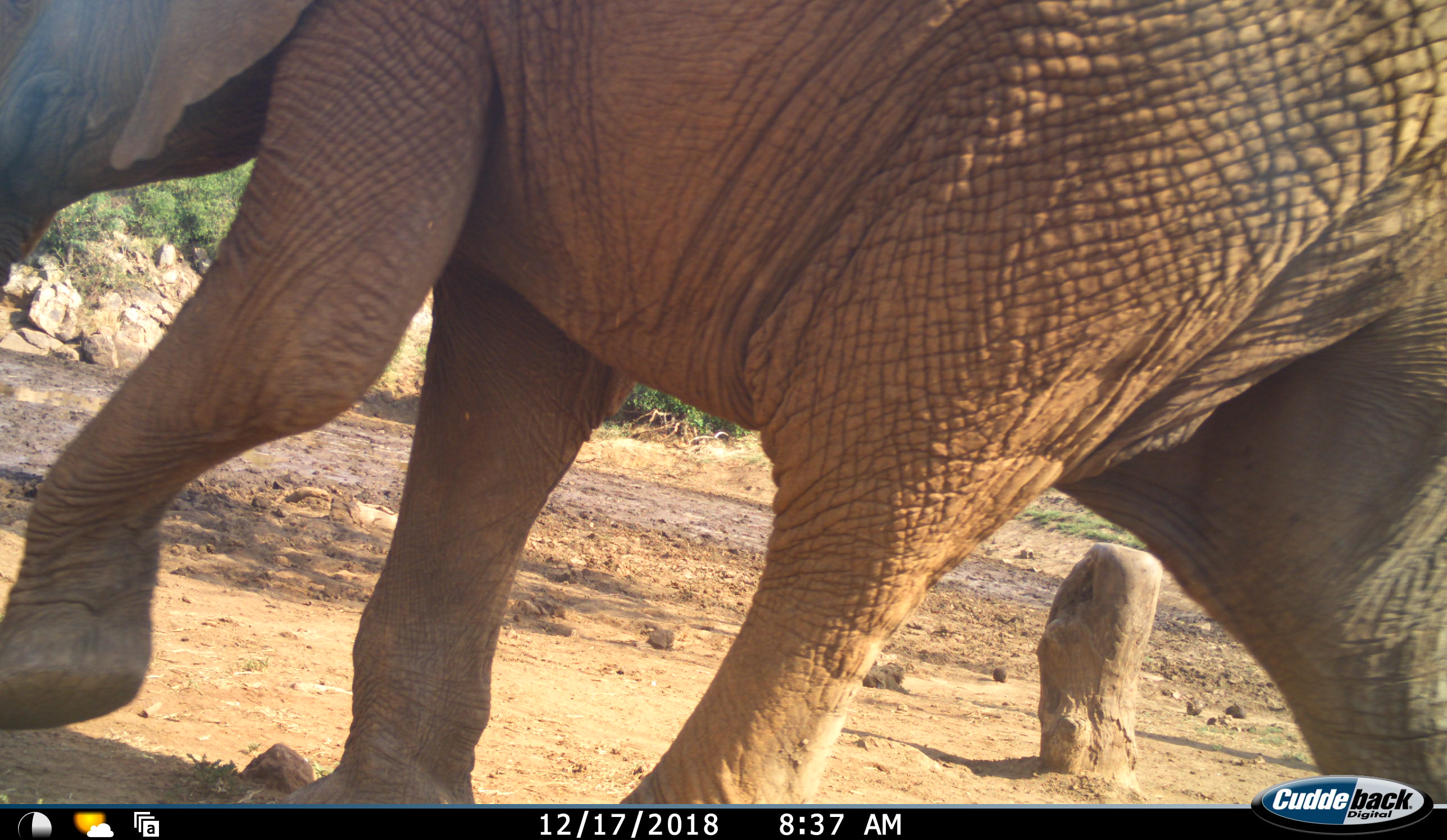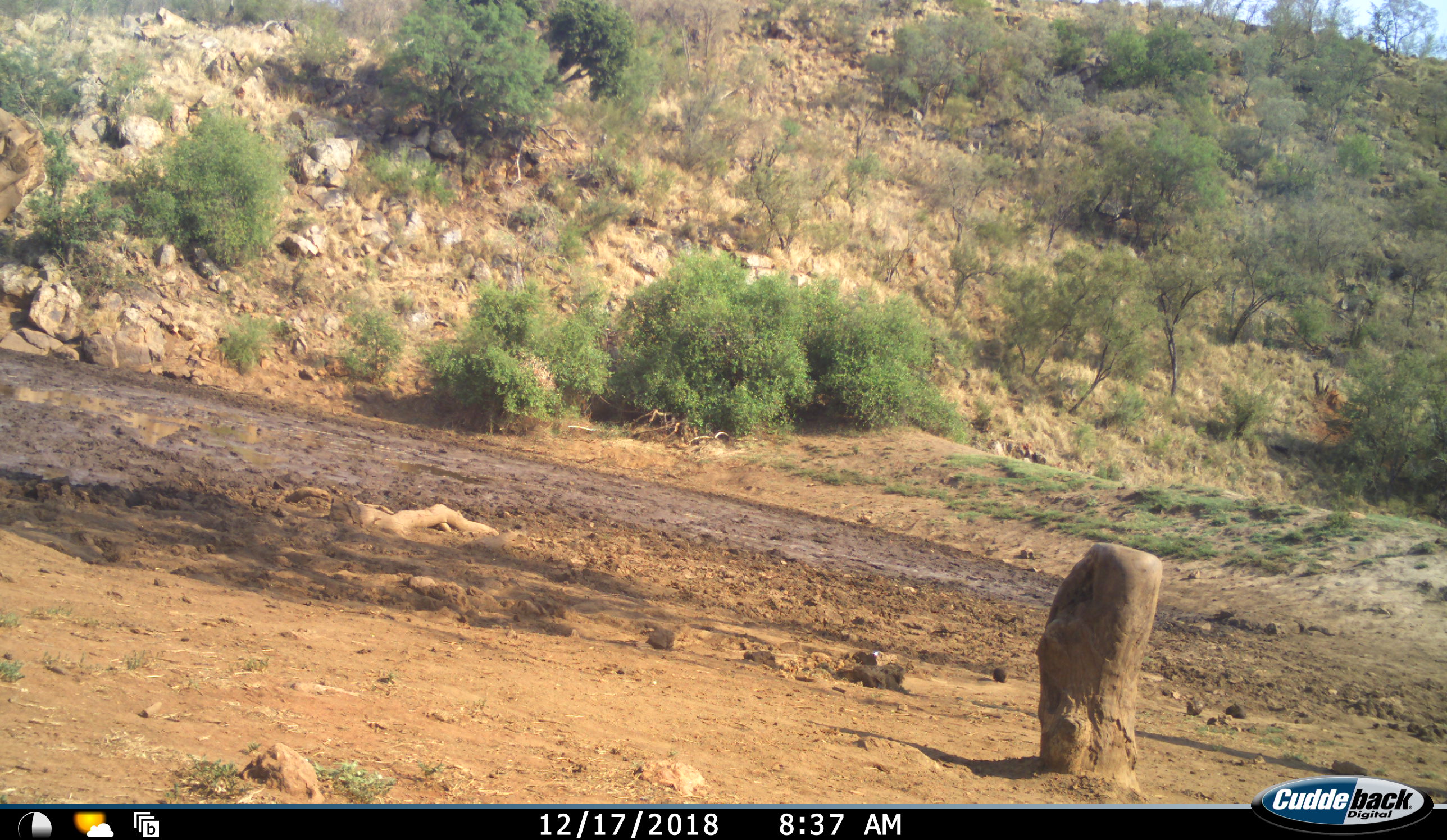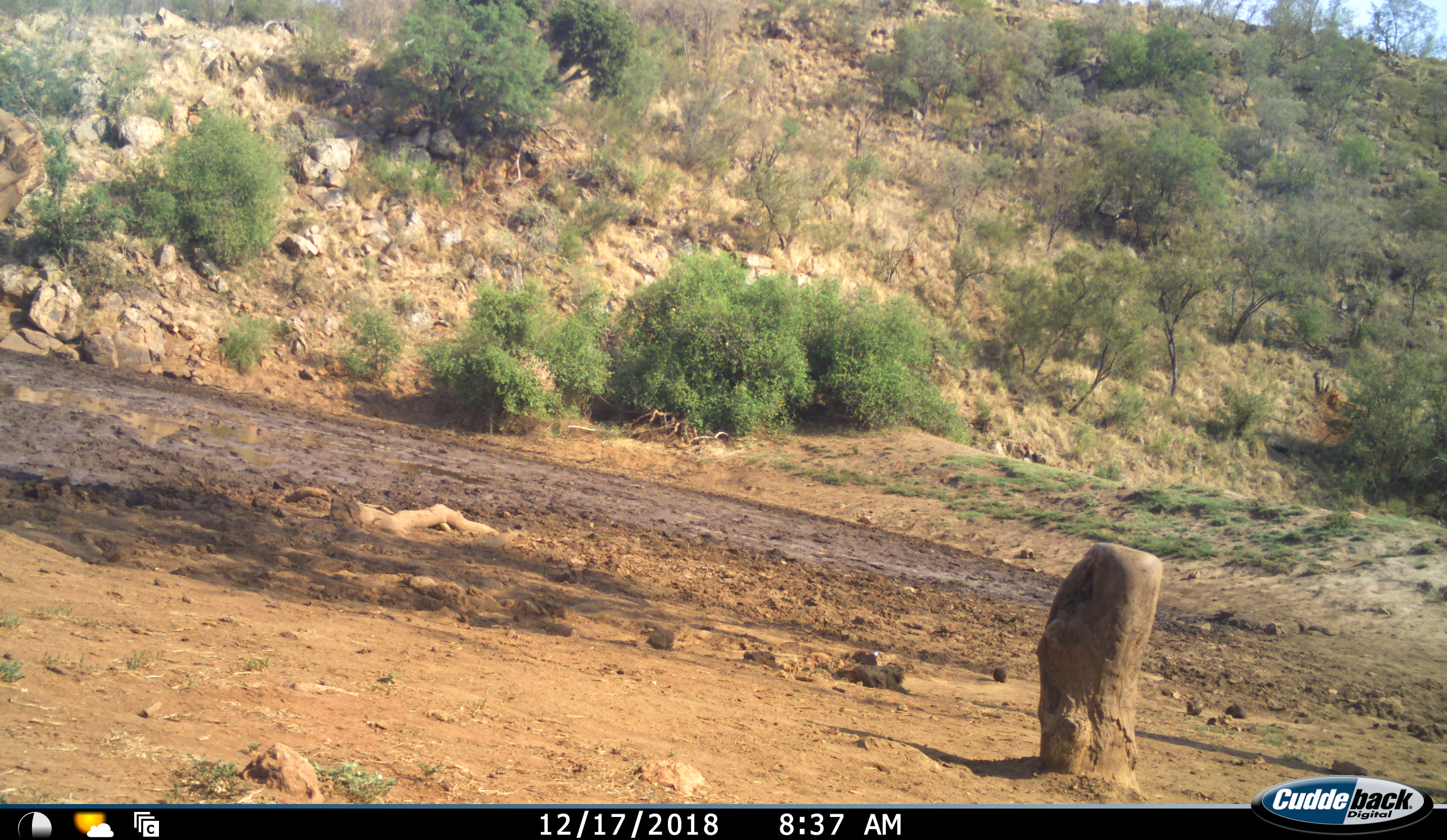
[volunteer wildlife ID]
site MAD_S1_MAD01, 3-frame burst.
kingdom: Animalia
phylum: Chordata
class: Mammalia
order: Proboscidea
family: Elephantidae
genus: Loxodonta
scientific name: Loxodonta africana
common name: african bush elephant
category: elephant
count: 1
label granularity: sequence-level